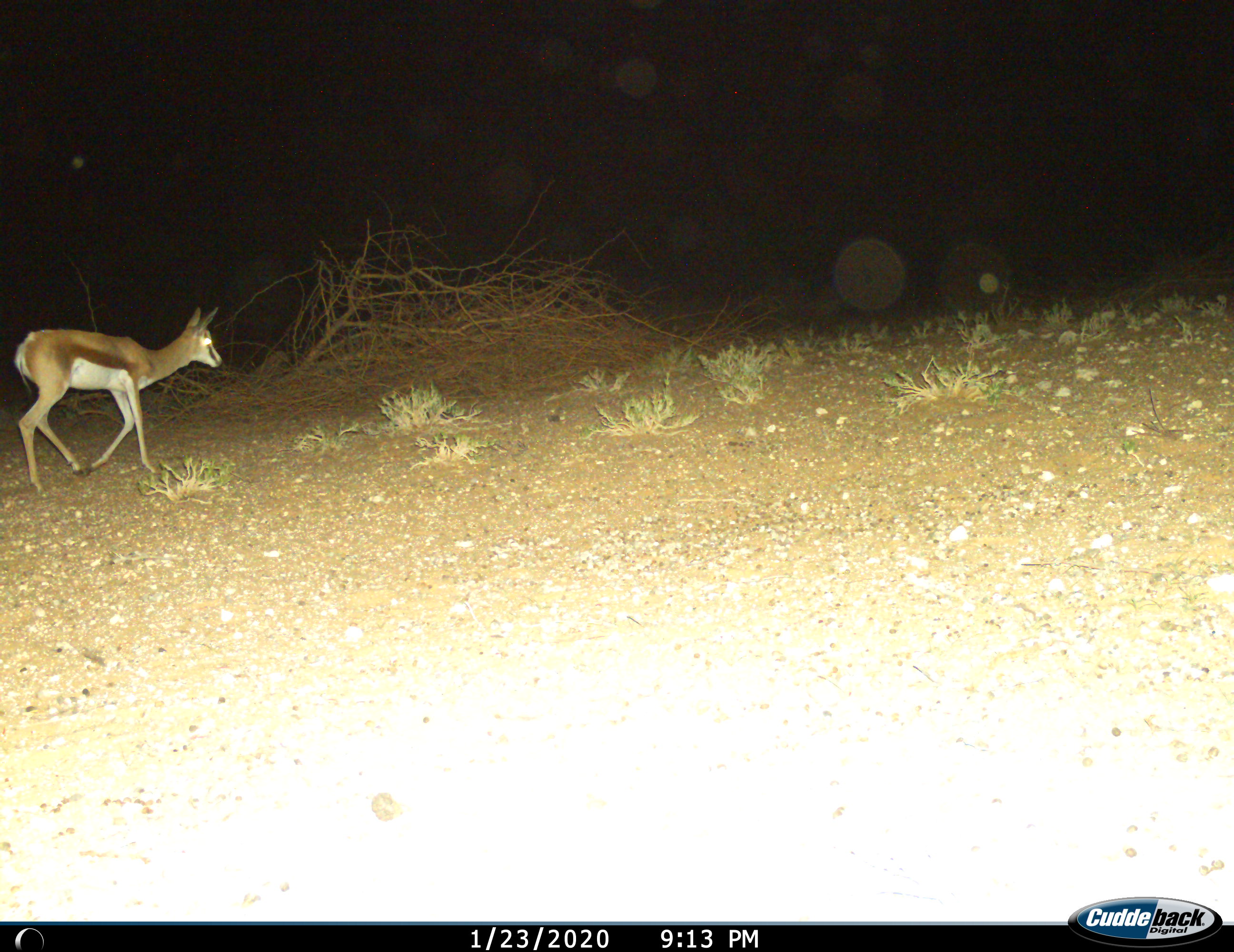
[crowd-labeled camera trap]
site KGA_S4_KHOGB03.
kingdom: Animalia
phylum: Chordata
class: Mammalia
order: Artiodactyla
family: Bovidae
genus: Antidorcas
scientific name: Antidorcas marsupialis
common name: springbok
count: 1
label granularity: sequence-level